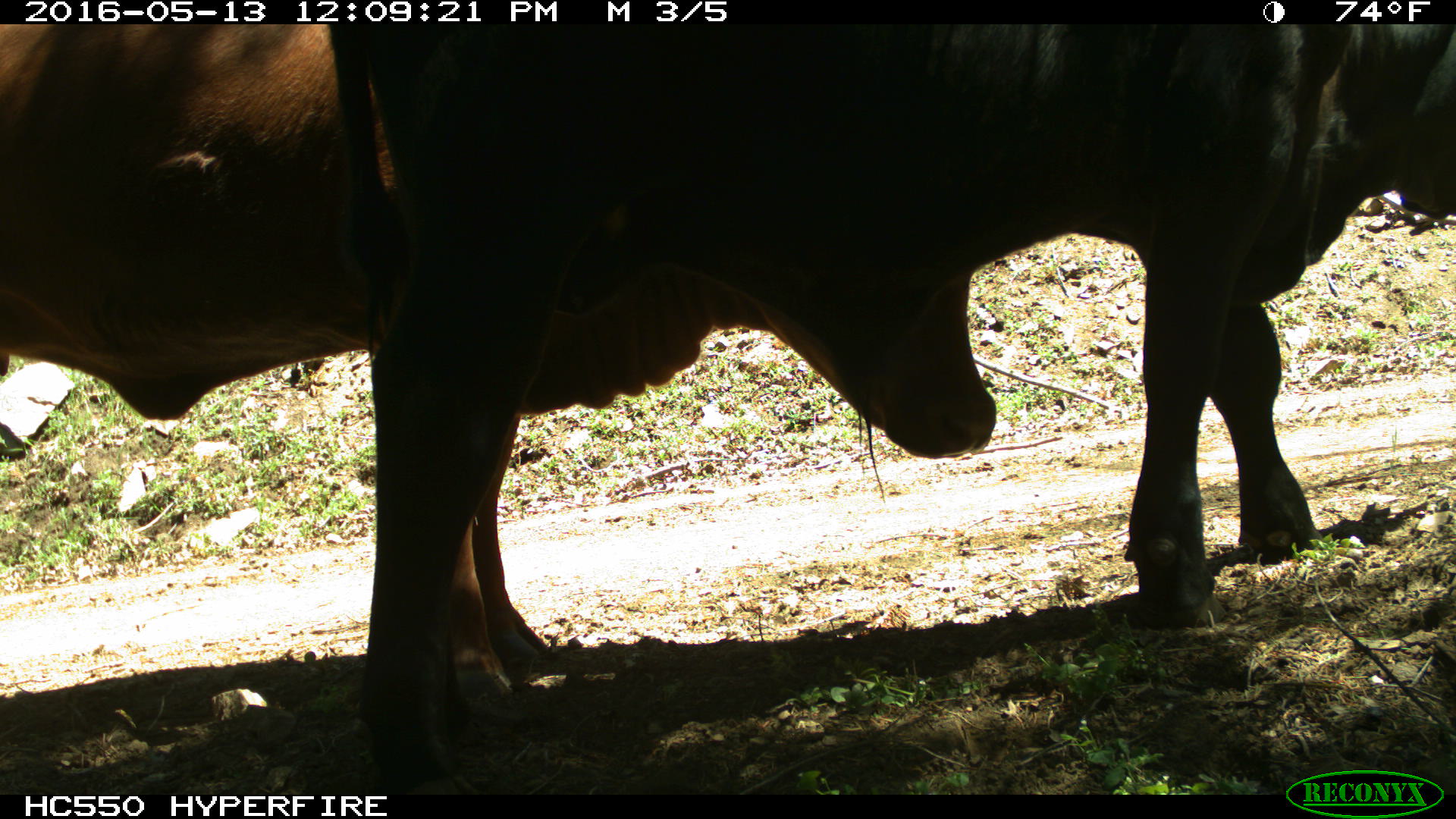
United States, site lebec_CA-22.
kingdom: Animalia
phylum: Chordata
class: Mammalia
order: Artiodactyla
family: Bovidae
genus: Bos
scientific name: Bos taurus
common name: domestic cow